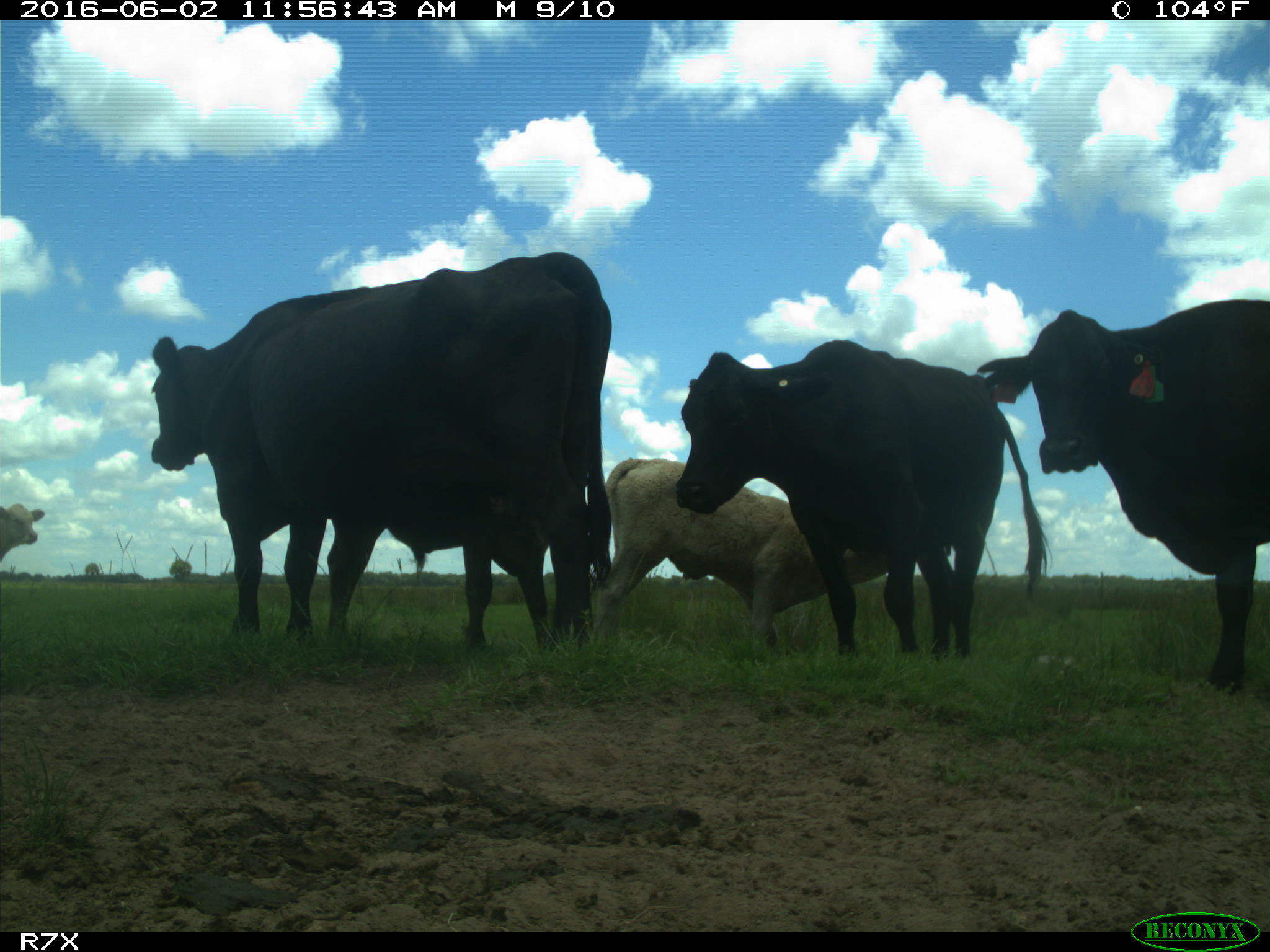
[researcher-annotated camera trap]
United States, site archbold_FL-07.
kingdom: Animalia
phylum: Chordata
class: Mammalia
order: Artiodactyla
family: Bovidae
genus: Bos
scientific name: Bos taurus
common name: domestic cow